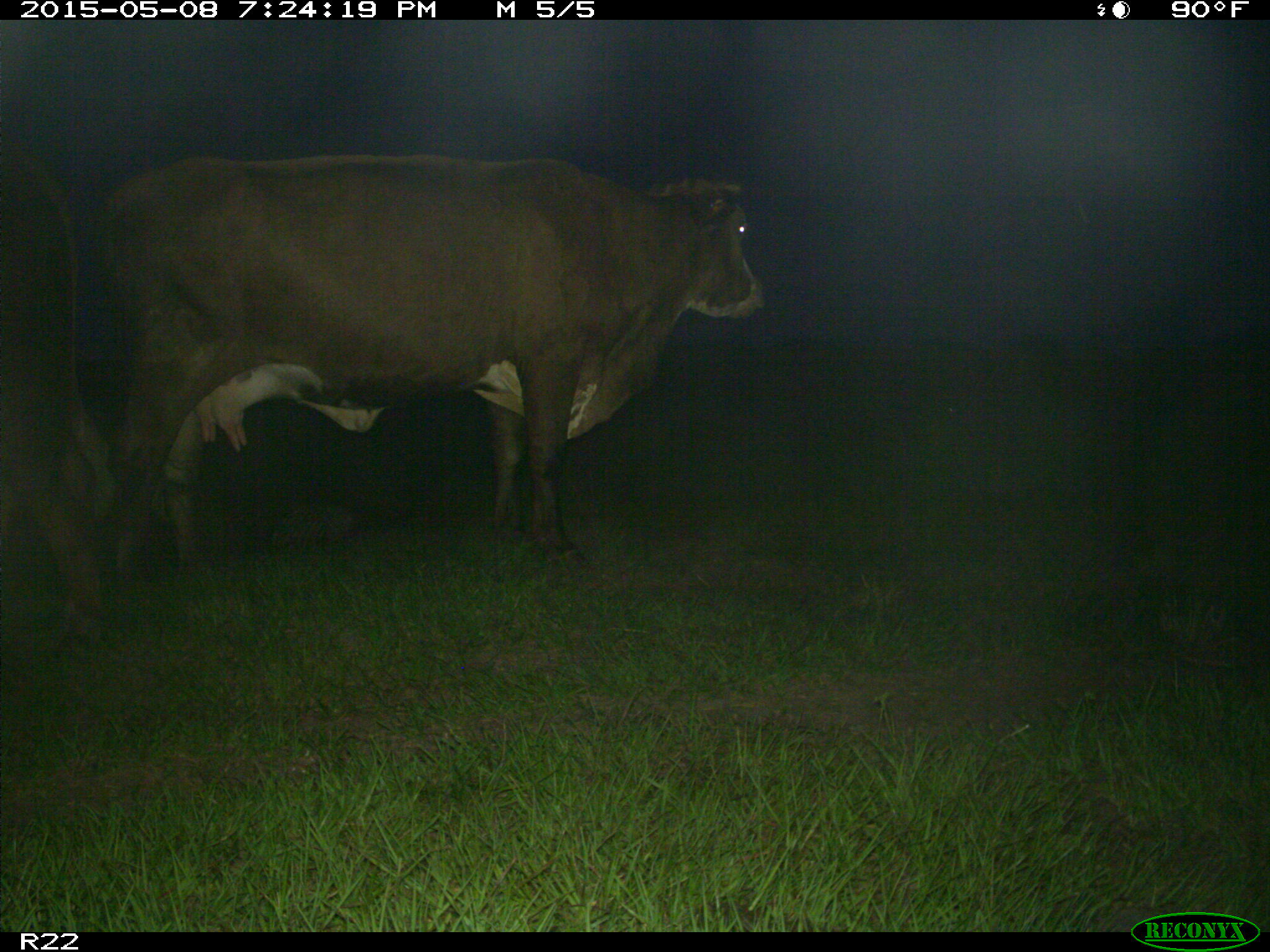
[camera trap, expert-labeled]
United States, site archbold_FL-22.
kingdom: Animalia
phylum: Chordata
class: Mammalia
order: Artiodactyla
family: Bovidae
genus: Bos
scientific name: Bos taurus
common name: domestic cow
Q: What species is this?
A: Bos taurus (domestic cow).